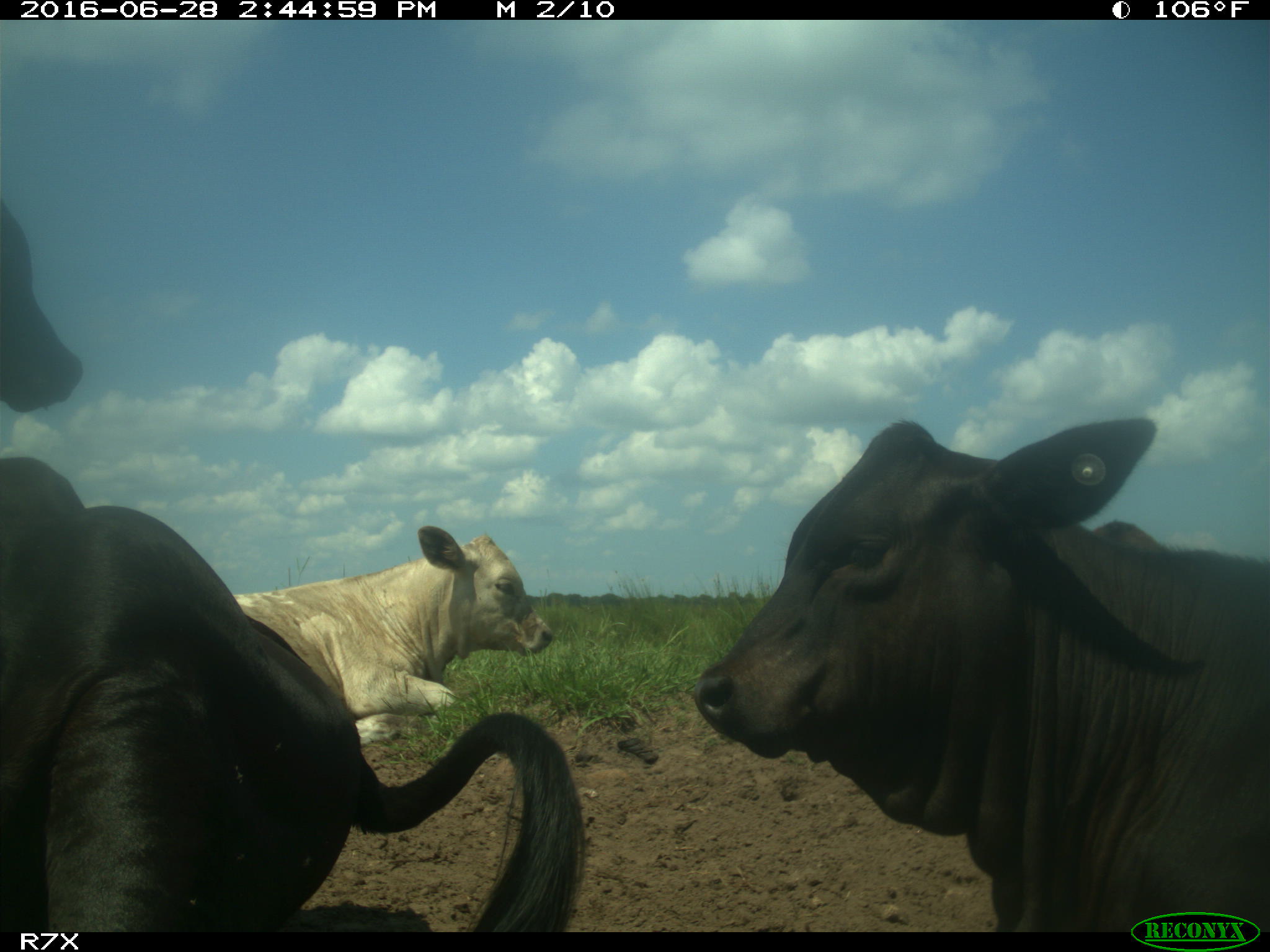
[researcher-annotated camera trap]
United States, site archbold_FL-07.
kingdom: Animalia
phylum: Chordata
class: Mammalia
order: Artiodactyla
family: Bovidae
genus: Bos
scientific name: Bos taurus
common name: domestic cow